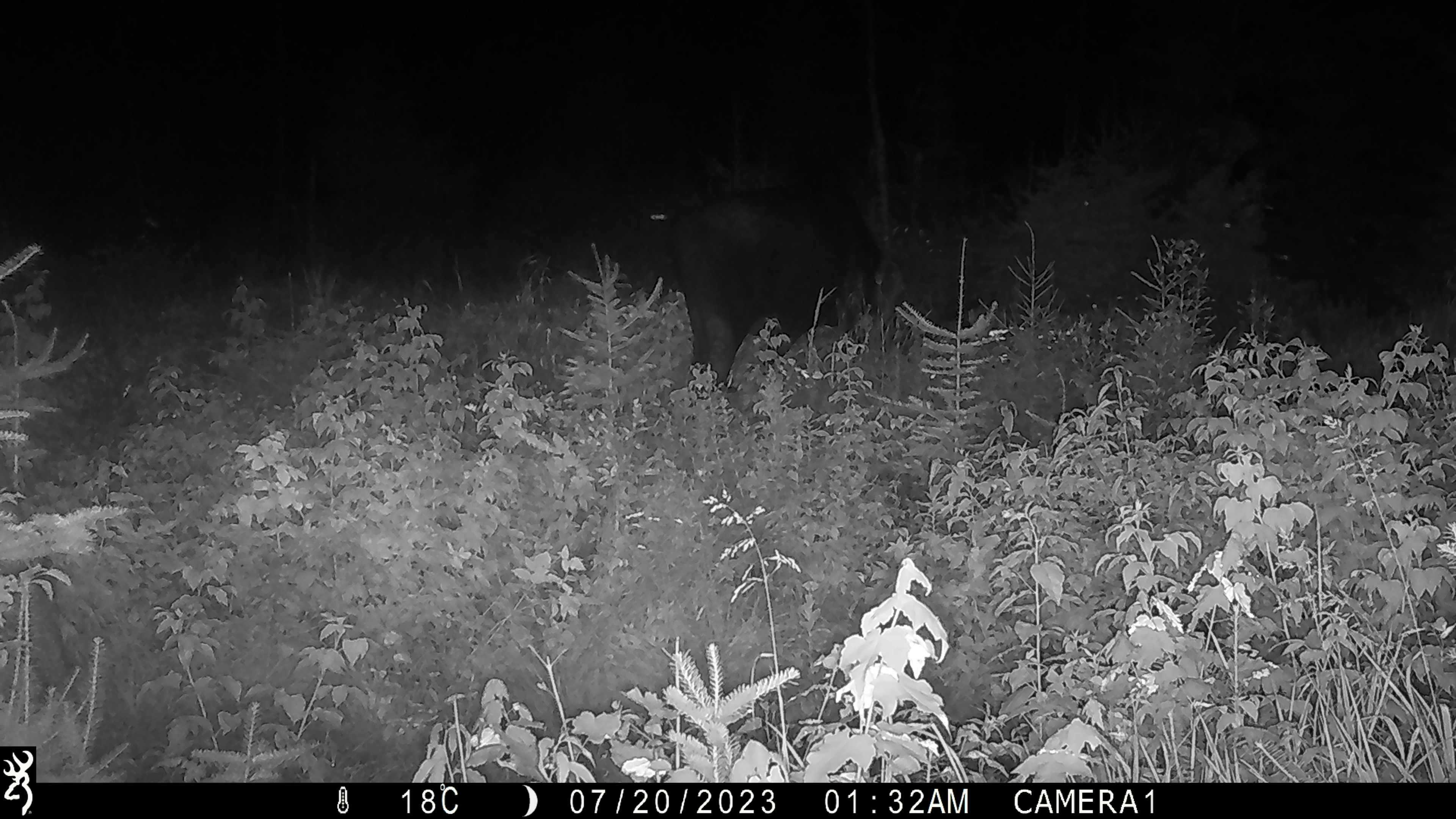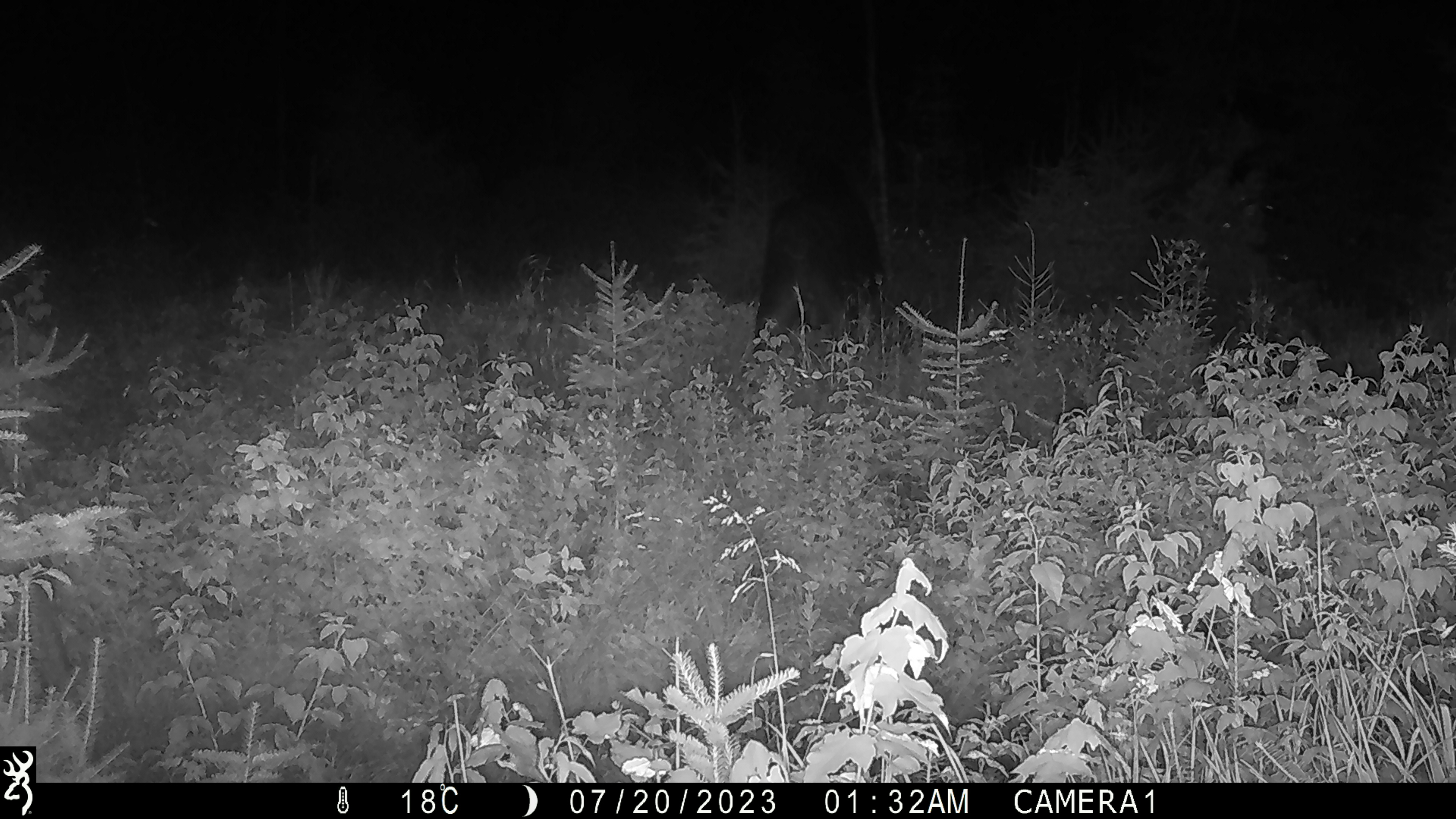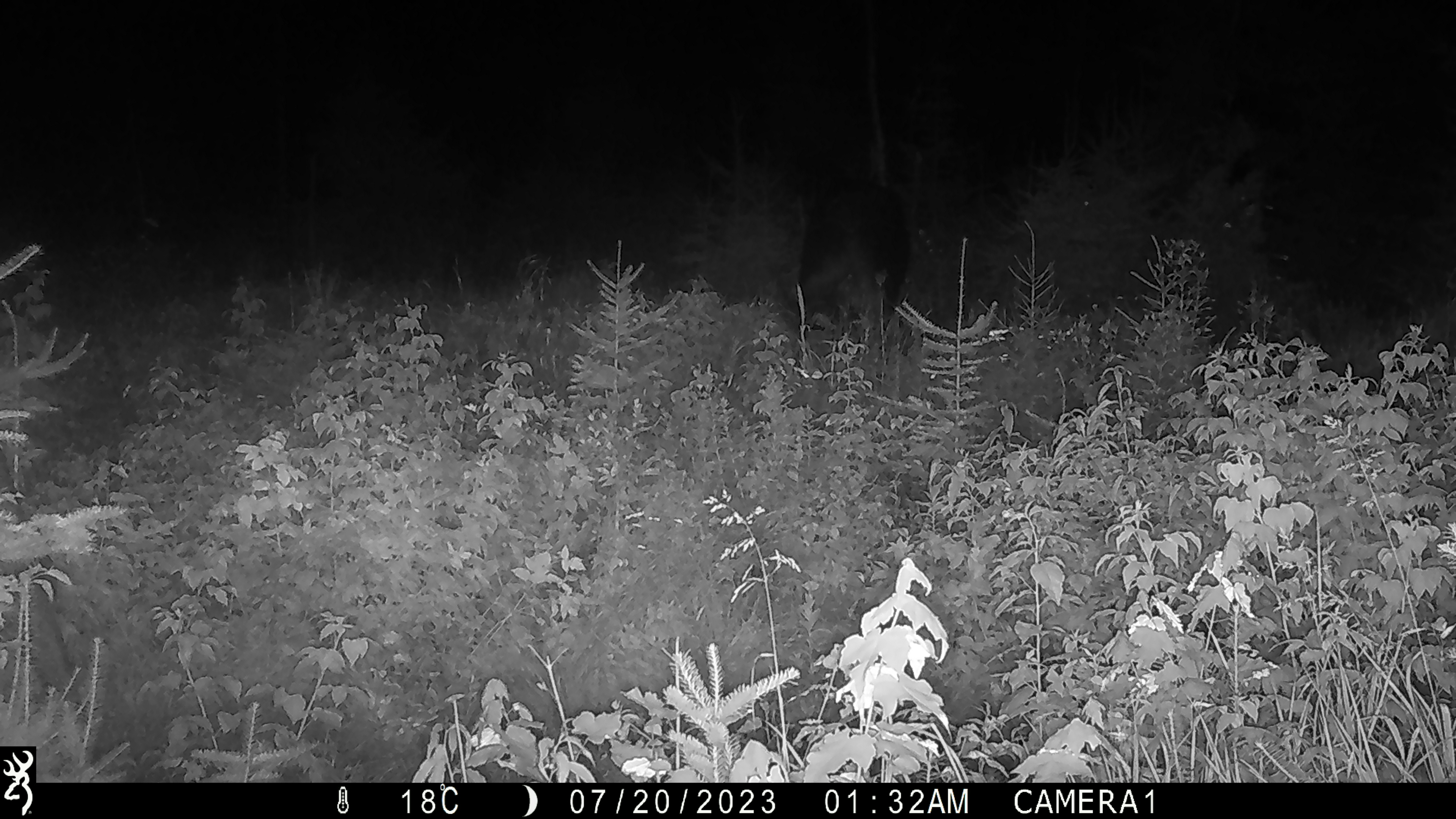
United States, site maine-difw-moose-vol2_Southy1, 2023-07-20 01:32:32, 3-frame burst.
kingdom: Animalia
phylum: Chordata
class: Mammalia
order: Artiodactyla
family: Cervidae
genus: Alces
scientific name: Alces alces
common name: moose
Moose (Alces alces).